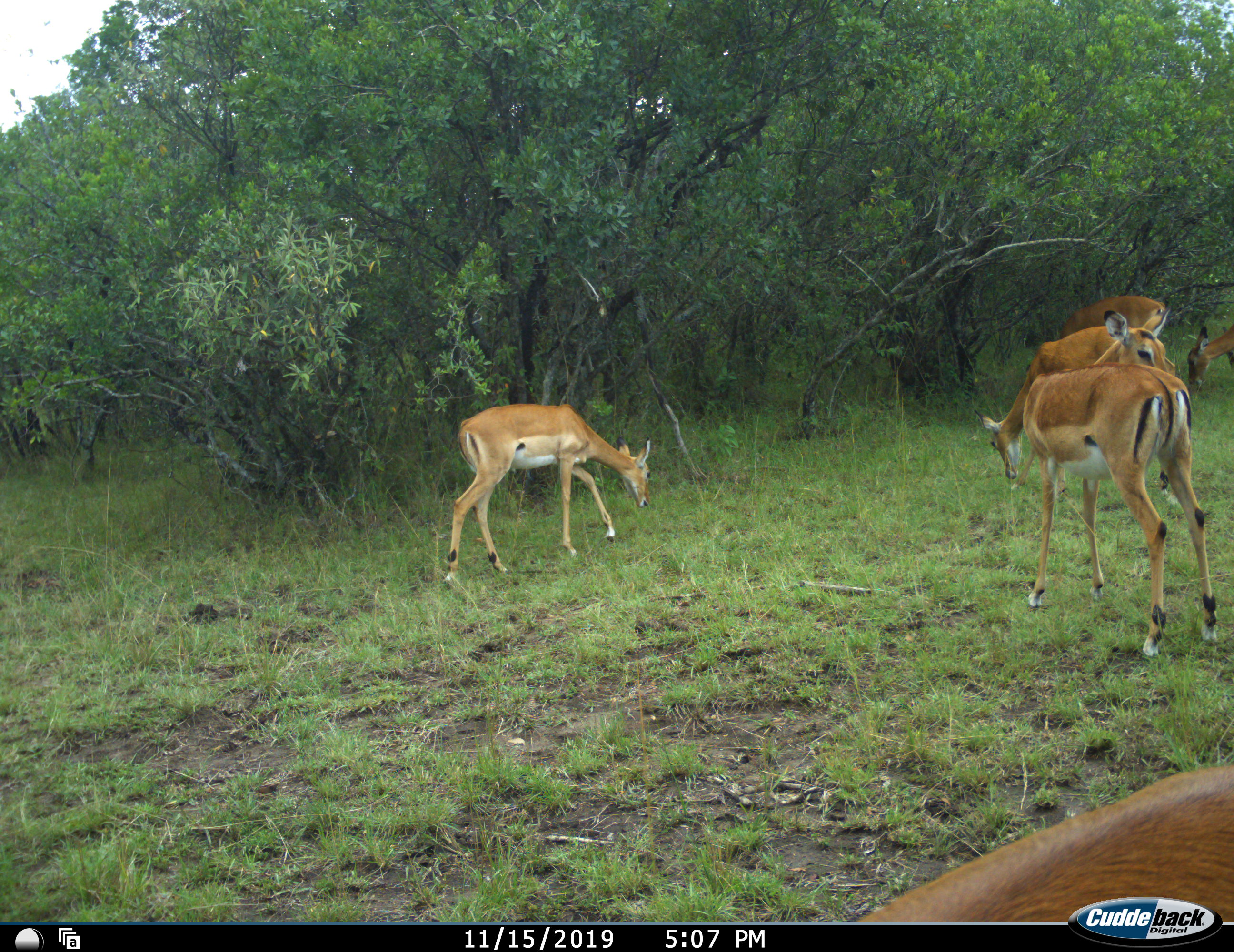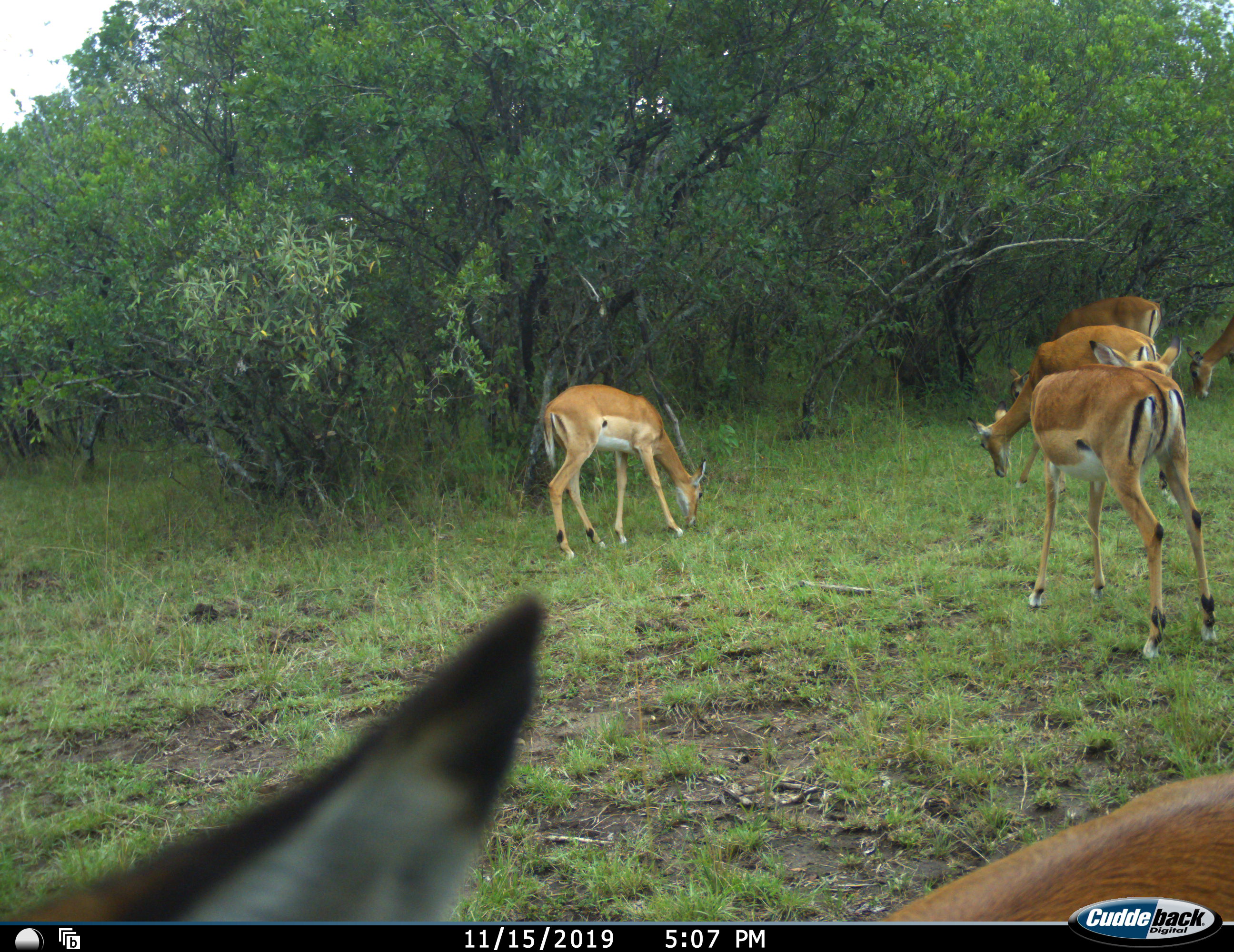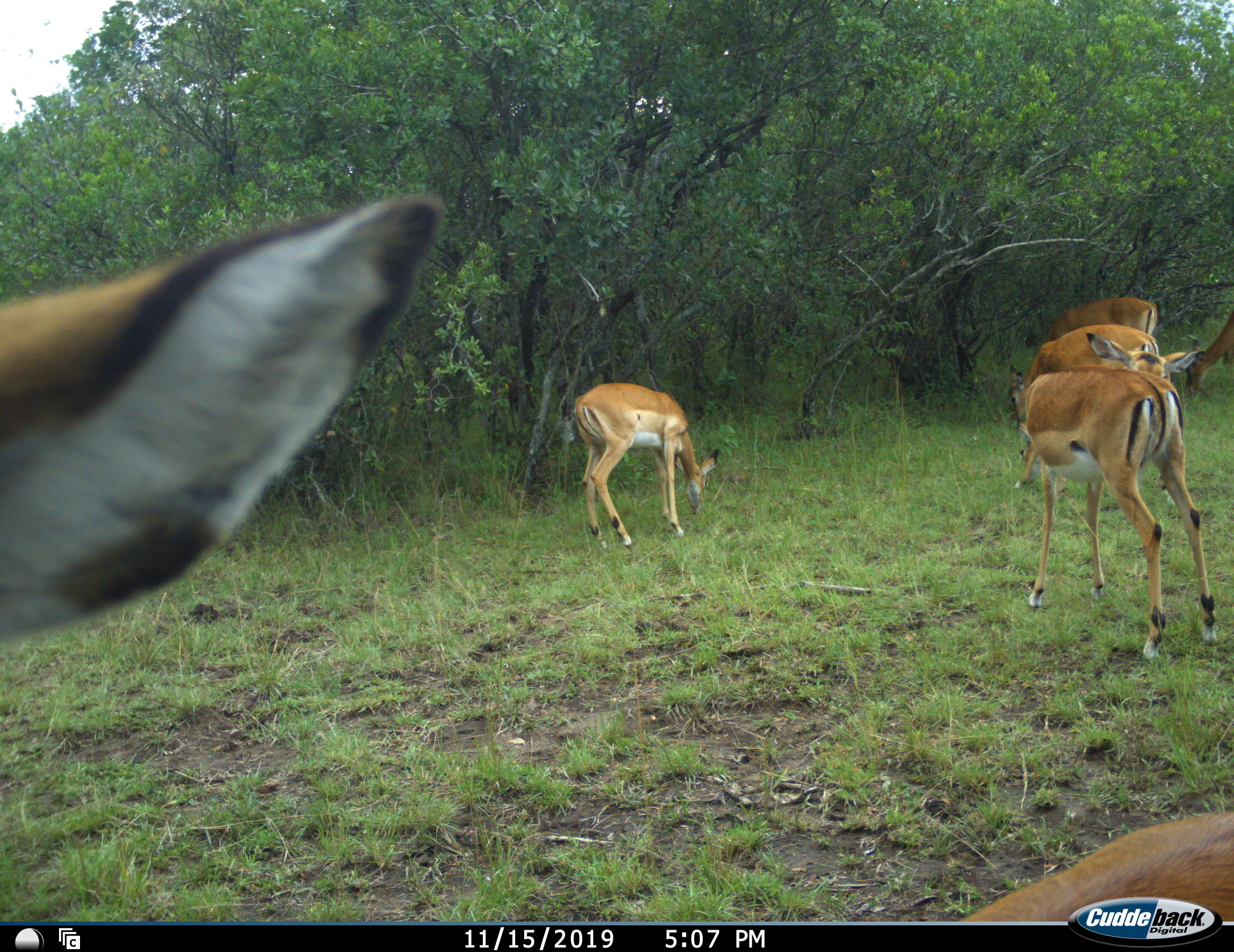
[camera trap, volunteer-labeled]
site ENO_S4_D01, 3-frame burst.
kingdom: Animalia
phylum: Chordata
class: Mammalia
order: Artiodactyla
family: Bovidae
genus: Aepyceros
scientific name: Aepyceros melampus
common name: impala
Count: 6.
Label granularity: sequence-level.